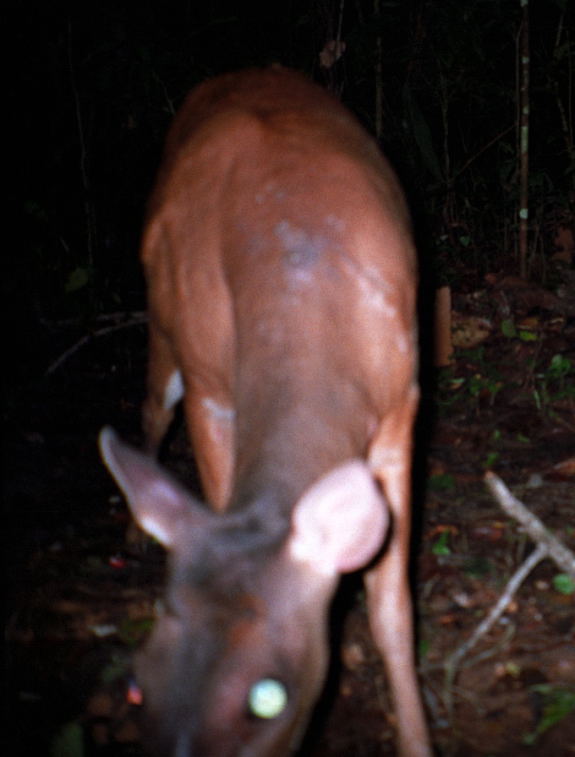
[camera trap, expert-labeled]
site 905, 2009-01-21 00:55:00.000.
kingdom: Animalia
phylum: Chordata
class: Mammalia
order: Artiodactyla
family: Cervidae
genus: Mazama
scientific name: Mazama americana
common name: red brocket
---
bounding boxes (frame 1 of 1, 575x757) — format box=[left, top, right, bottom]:
mazama americana: box=[95, 59, 434, 757]